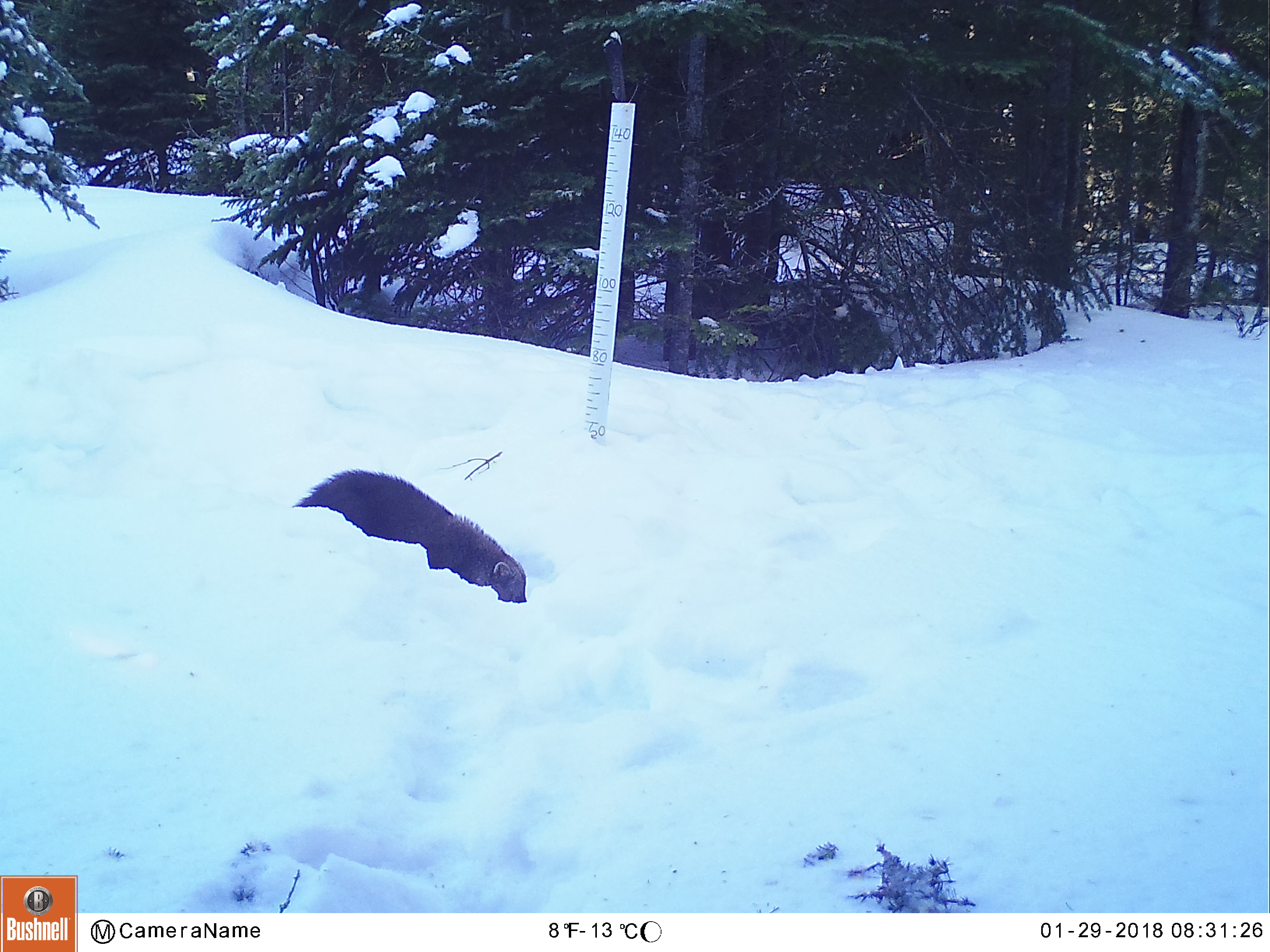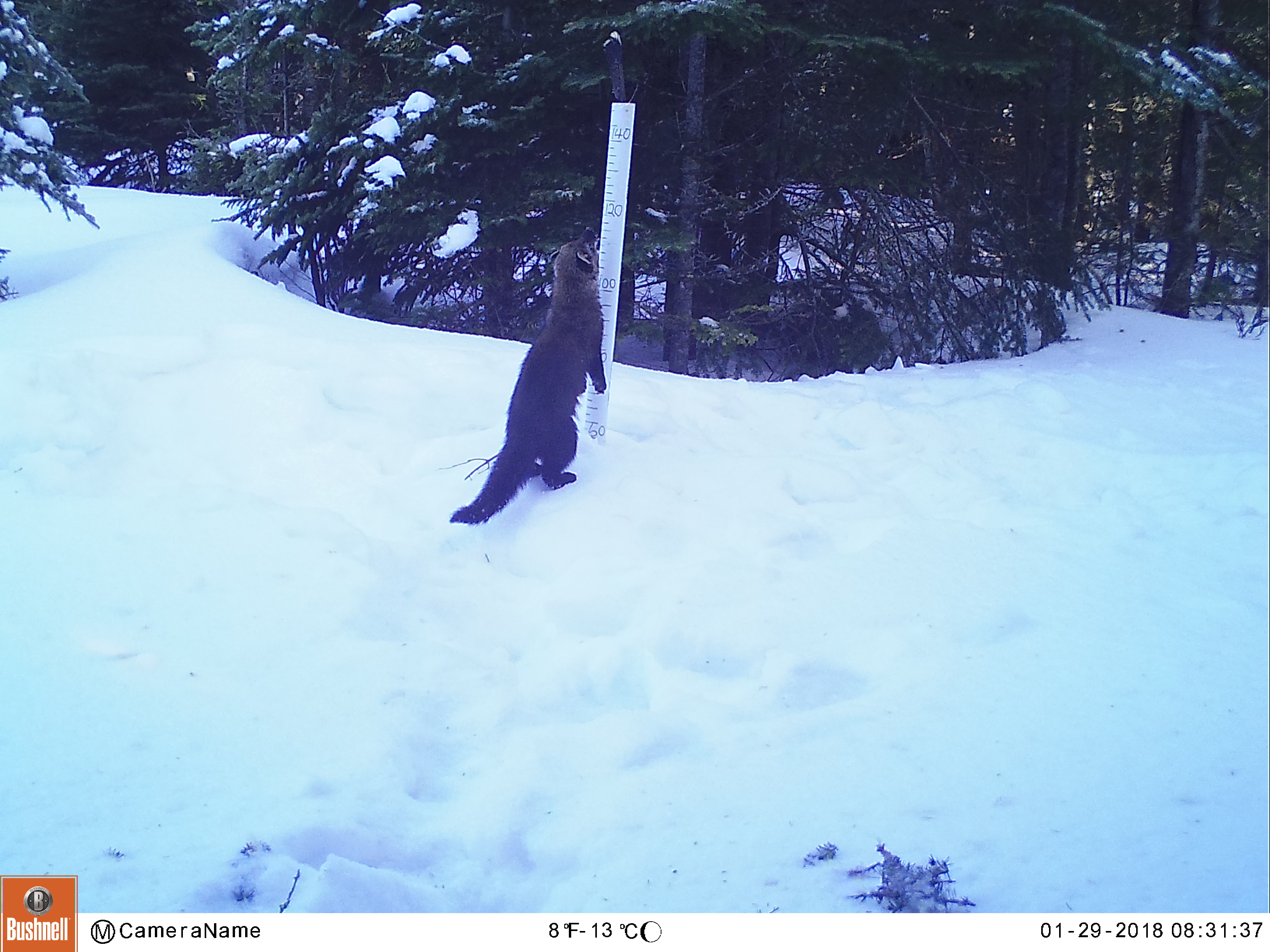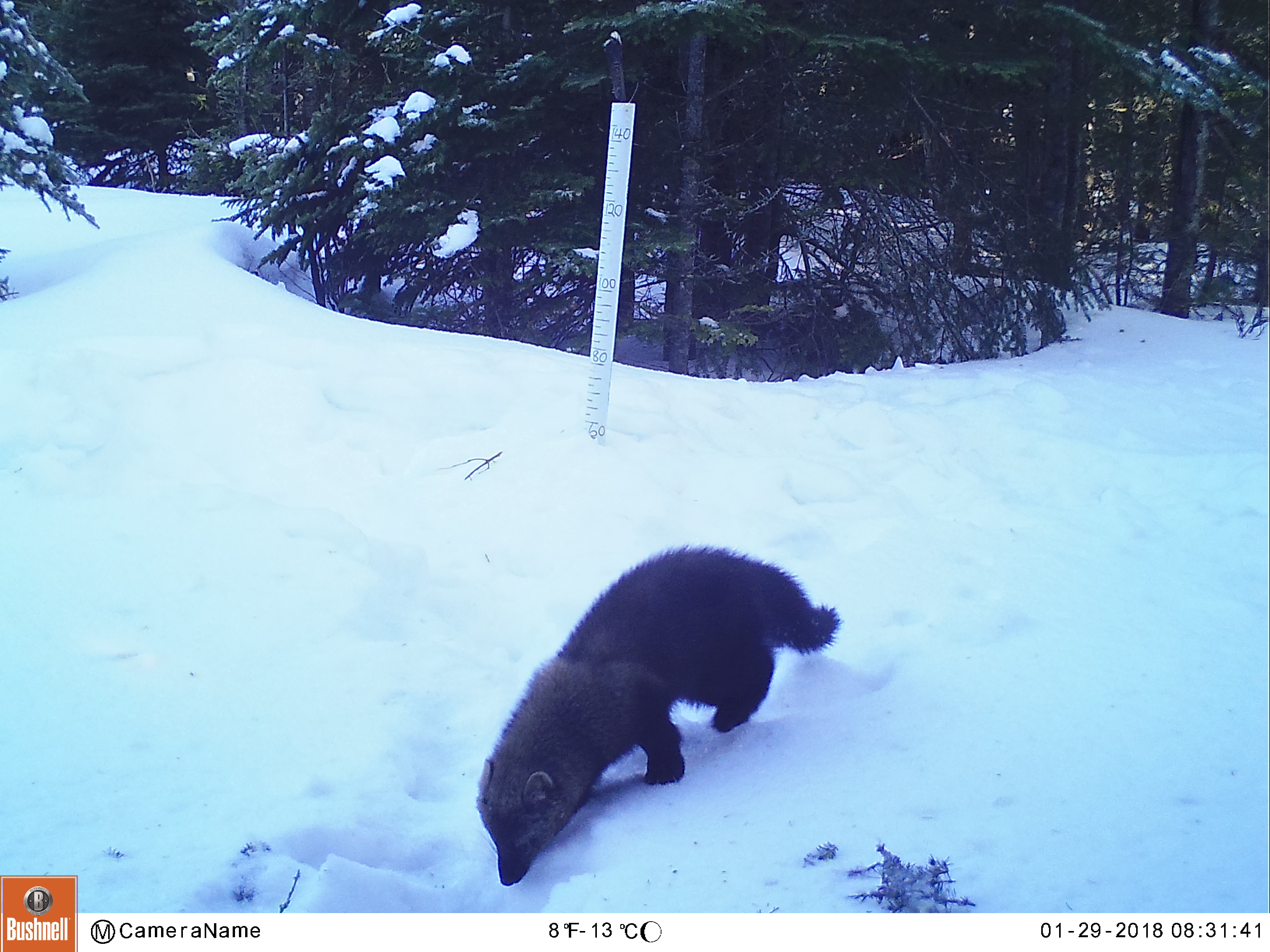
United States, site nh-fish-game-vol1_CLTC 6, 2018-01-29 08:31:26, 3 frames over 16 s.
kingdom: Animalia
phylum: Chordata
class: Mammalia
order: Carnivora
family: Mustelidae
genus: Pekania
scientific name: Pekania pennanti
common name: fisher